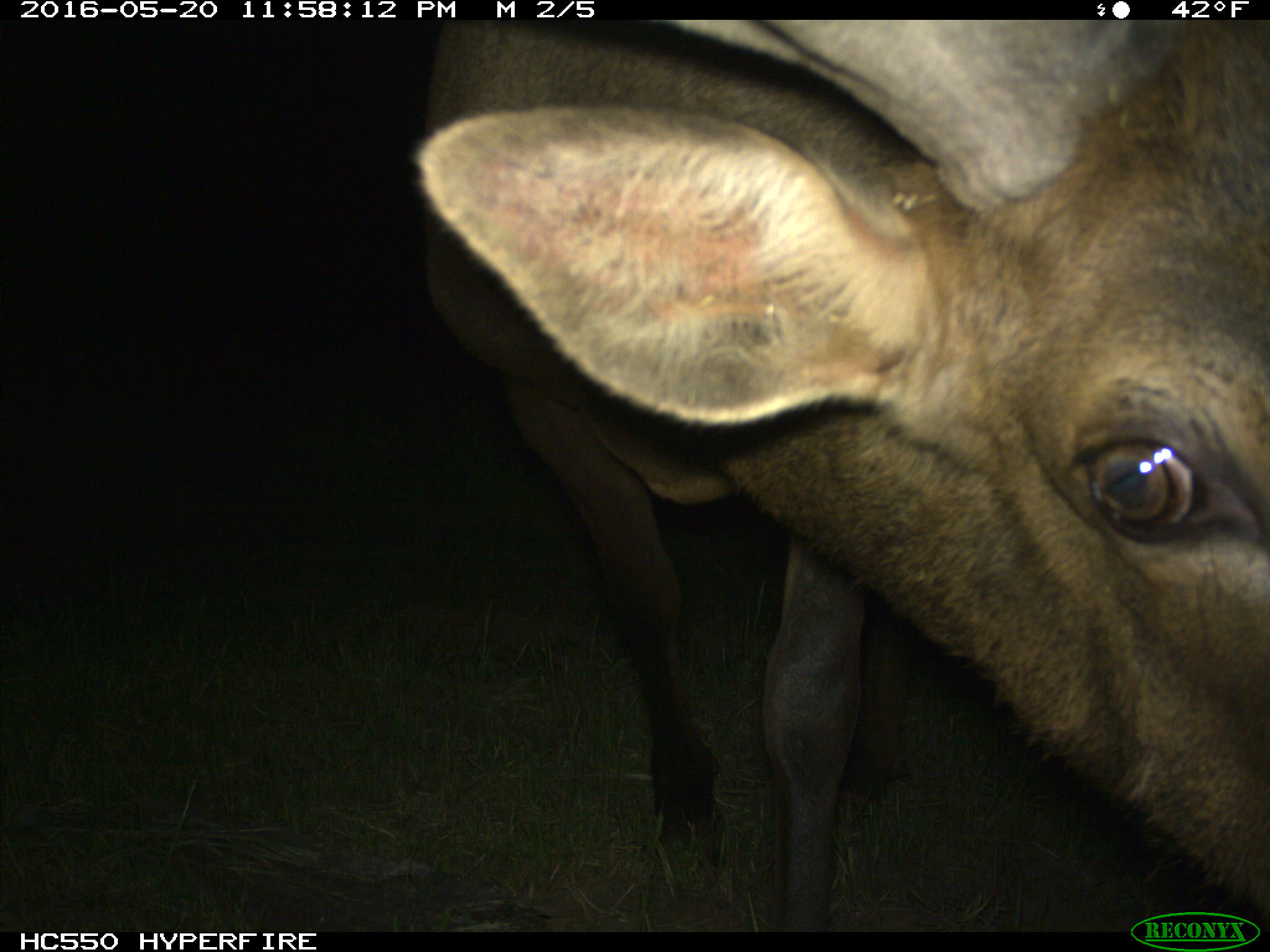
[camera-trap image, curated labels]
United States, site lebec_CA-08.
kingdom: Animalia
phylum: Chordata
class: Mammalia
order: Artiodactyla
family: Cervidae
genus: Cervus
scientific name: Cervus canadensis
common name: elk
Cervus canadensis (elk).